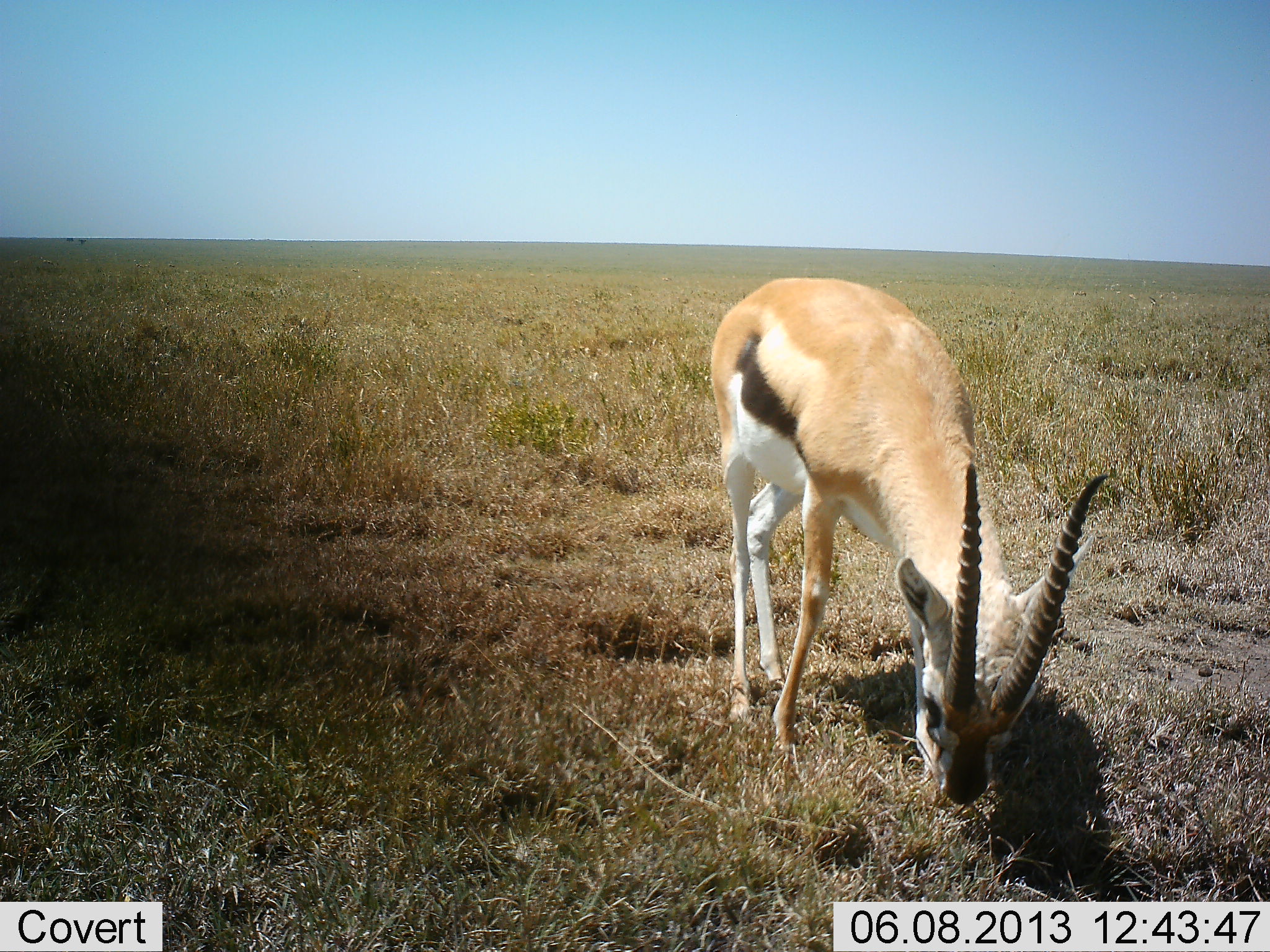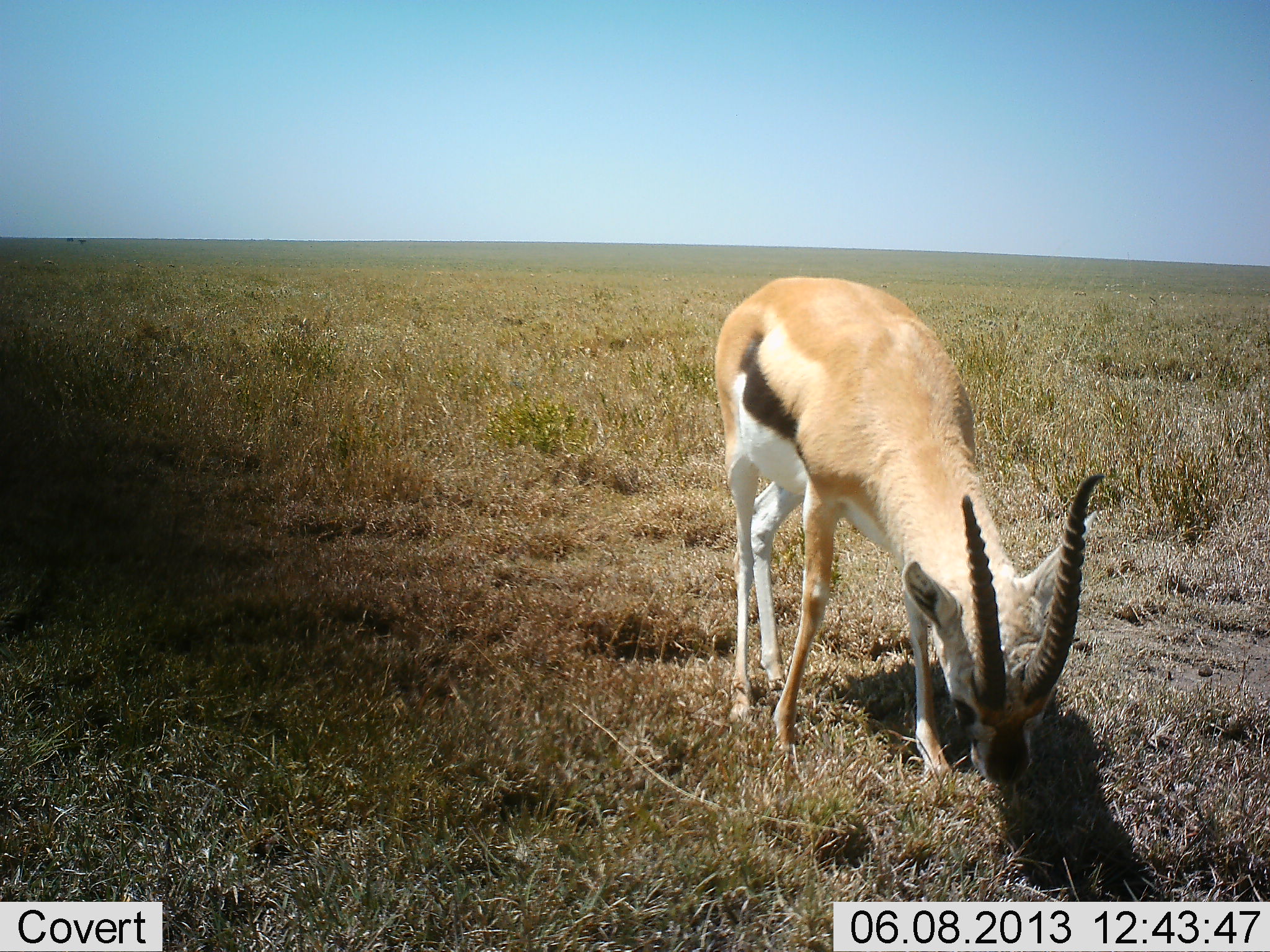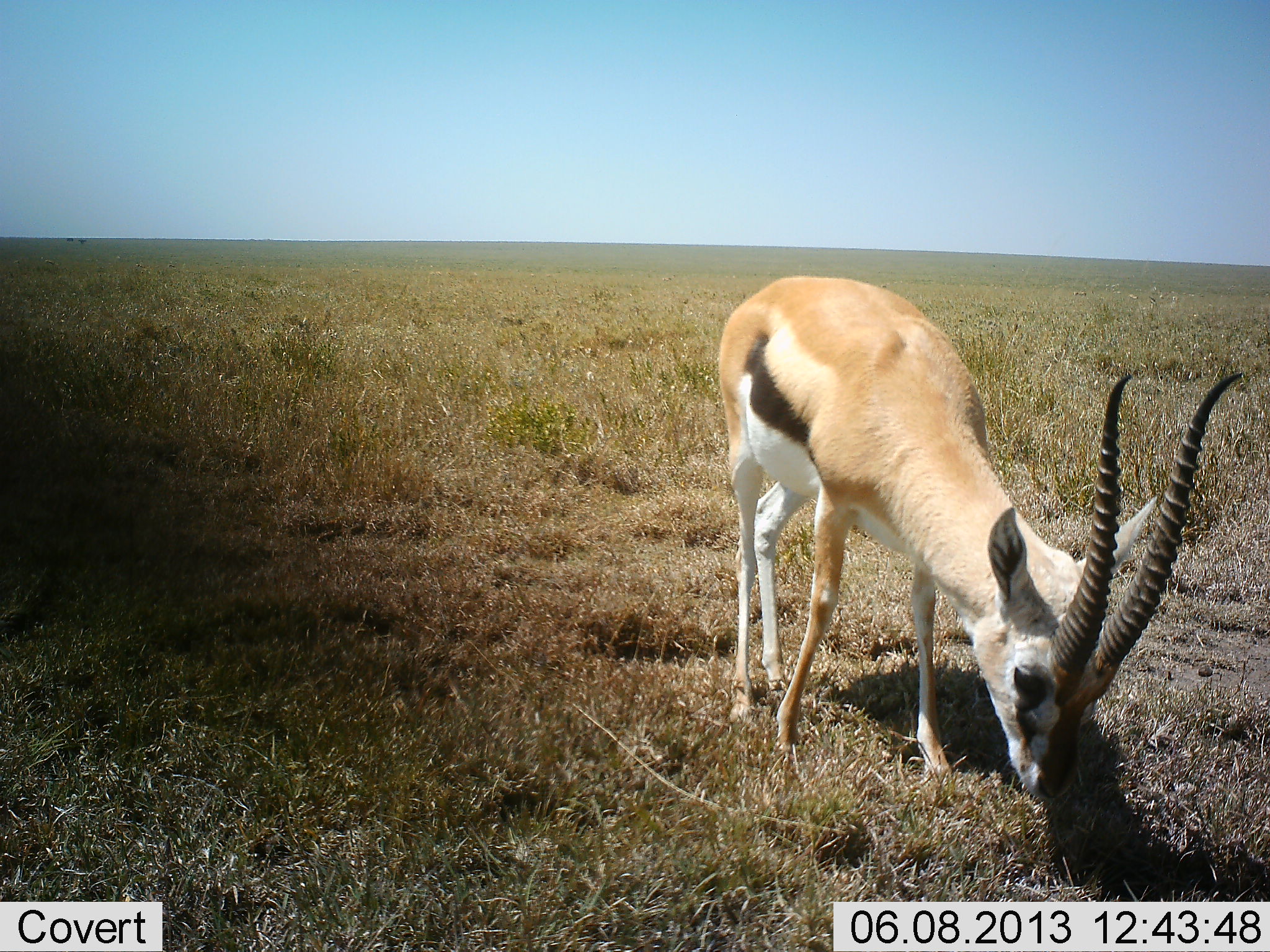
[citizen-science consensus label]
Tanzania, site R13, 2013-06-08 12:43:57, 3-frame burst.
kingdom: Animalia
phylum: Chordata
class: Mammalia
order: Artiodactyla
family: Bovidae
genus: Eudorcas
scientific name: Eudorcas thomsonii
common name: thomson's gazelle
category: gazellethomsons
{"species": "gazellethomsons (thomson's gazelle) (Eudorcas thomsonii)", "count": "1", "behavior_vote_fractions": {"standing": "47%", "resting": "0%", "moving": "0%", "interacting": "0%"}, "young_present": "0%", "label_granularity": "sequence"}